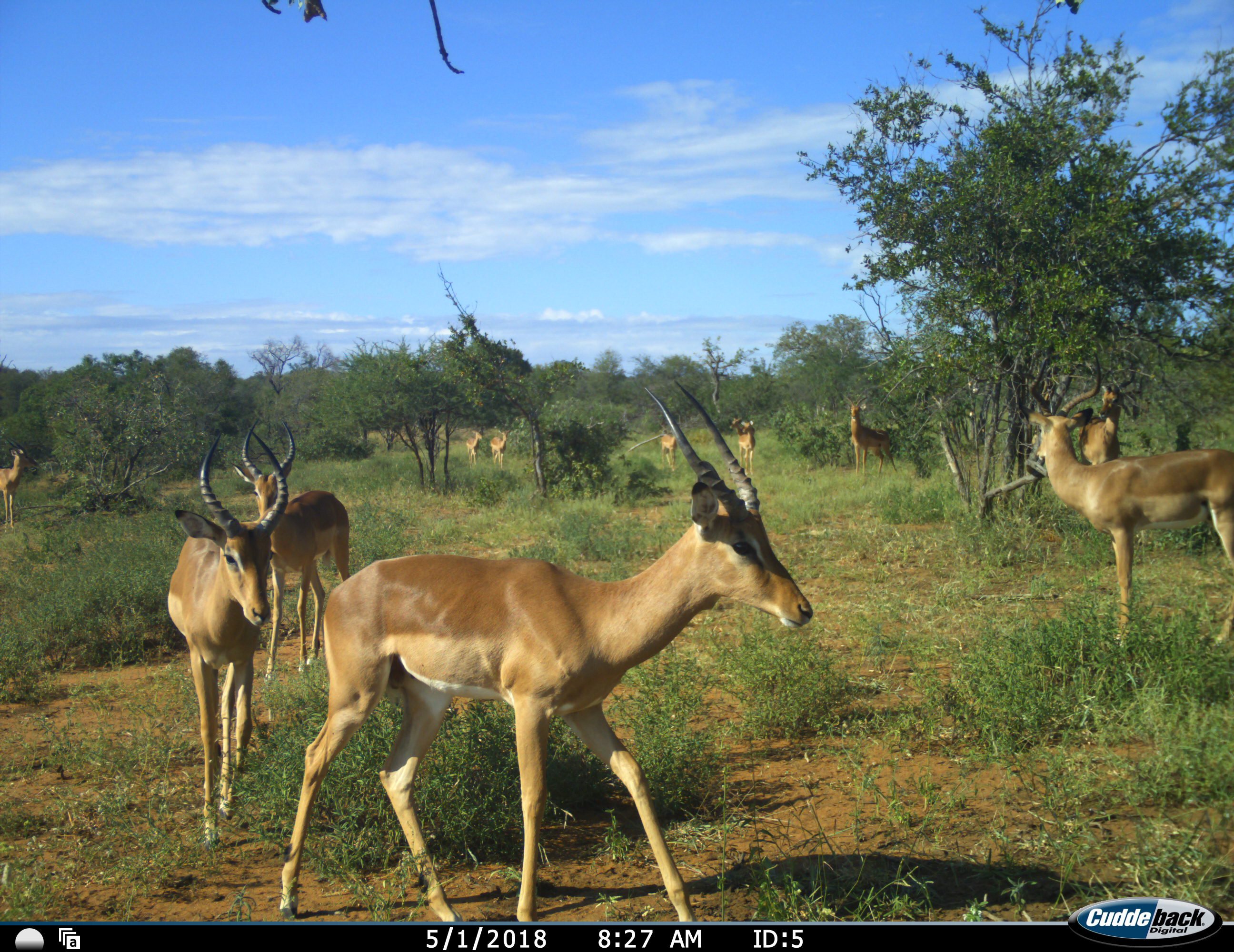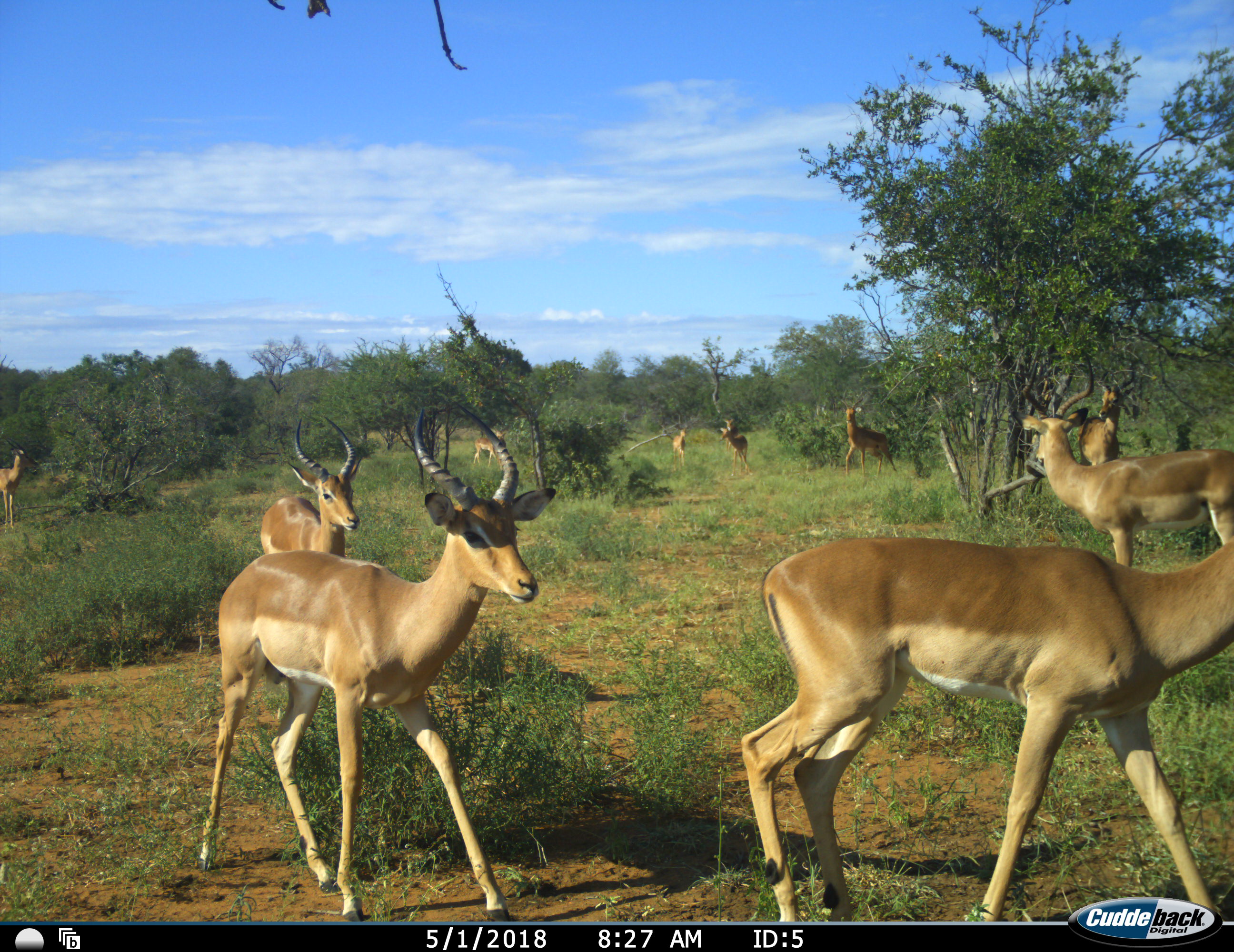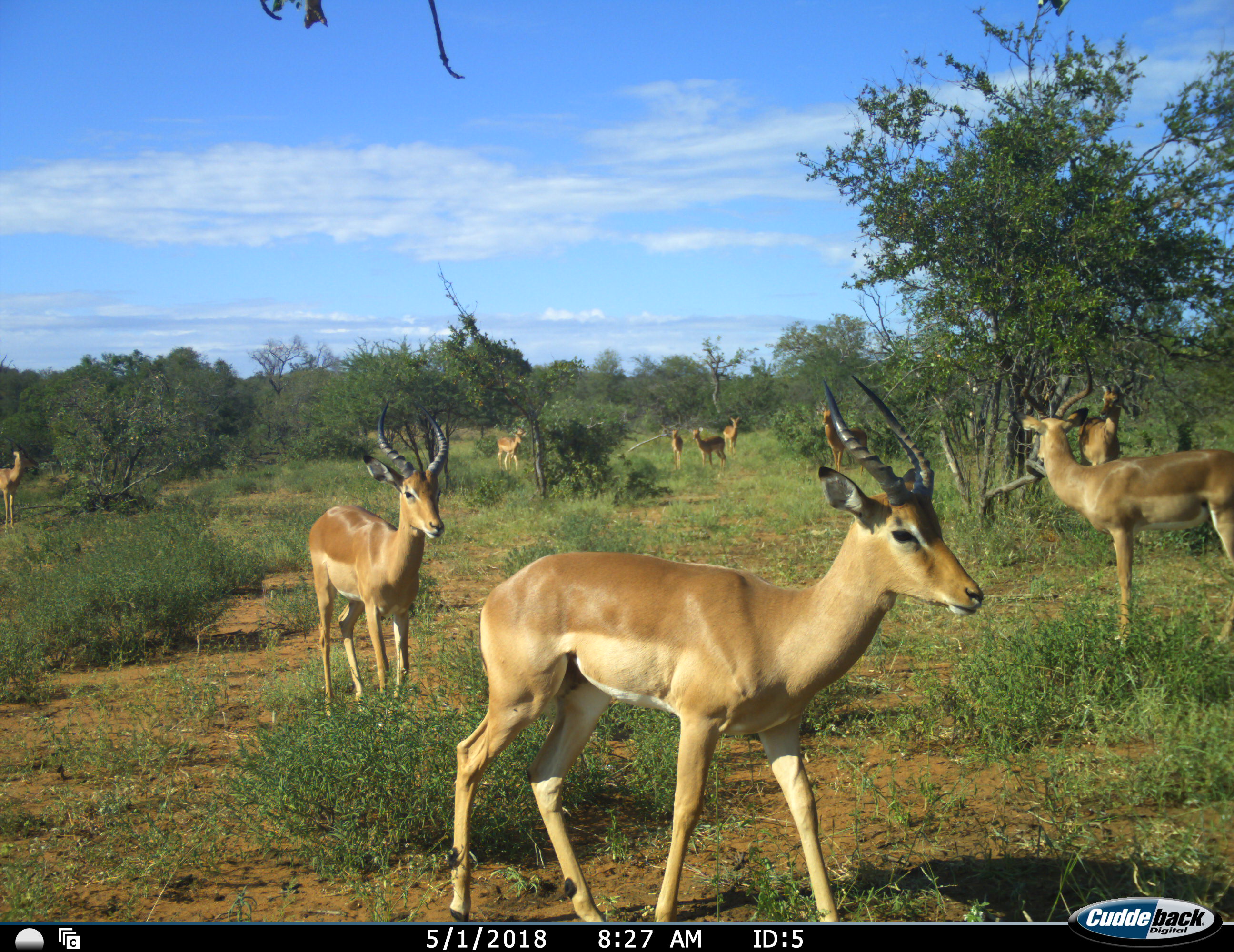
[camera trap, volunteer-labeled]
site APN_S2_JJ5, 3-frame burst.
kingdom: Animalia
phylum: Chordata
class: Mammalia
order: Artiodactyla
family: Bovidae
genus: Aepyceros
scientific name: Aepyceros melampus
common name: impala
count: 11-50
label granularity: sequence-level